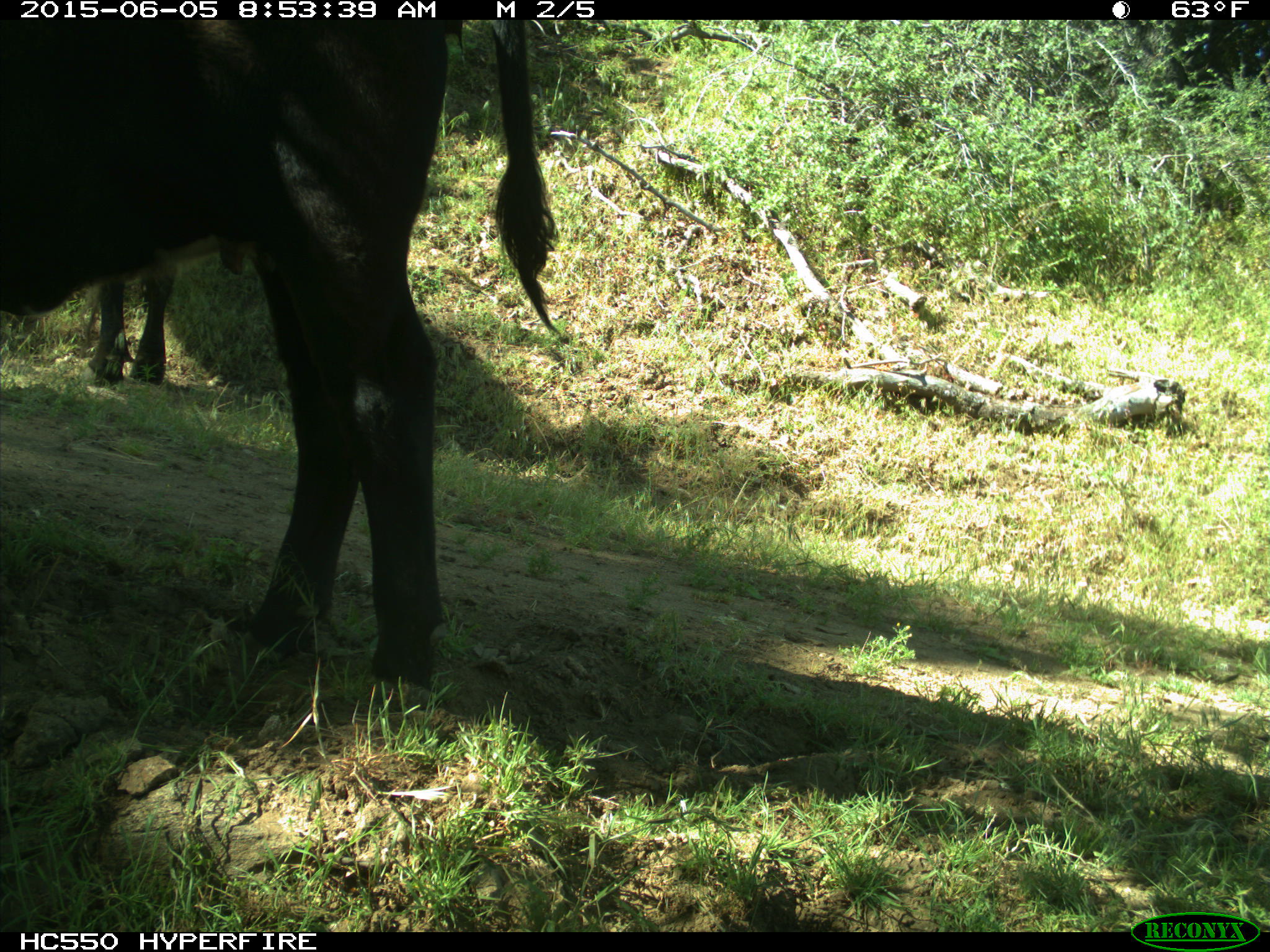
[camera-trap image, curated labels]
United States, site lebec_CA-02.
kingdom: Animalia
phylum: Chordata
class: Mammalia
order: Artiodactyla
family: Bovidae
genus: Bos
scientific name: Bos taurus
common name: domestic cow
Bos taurus (domestic cow).